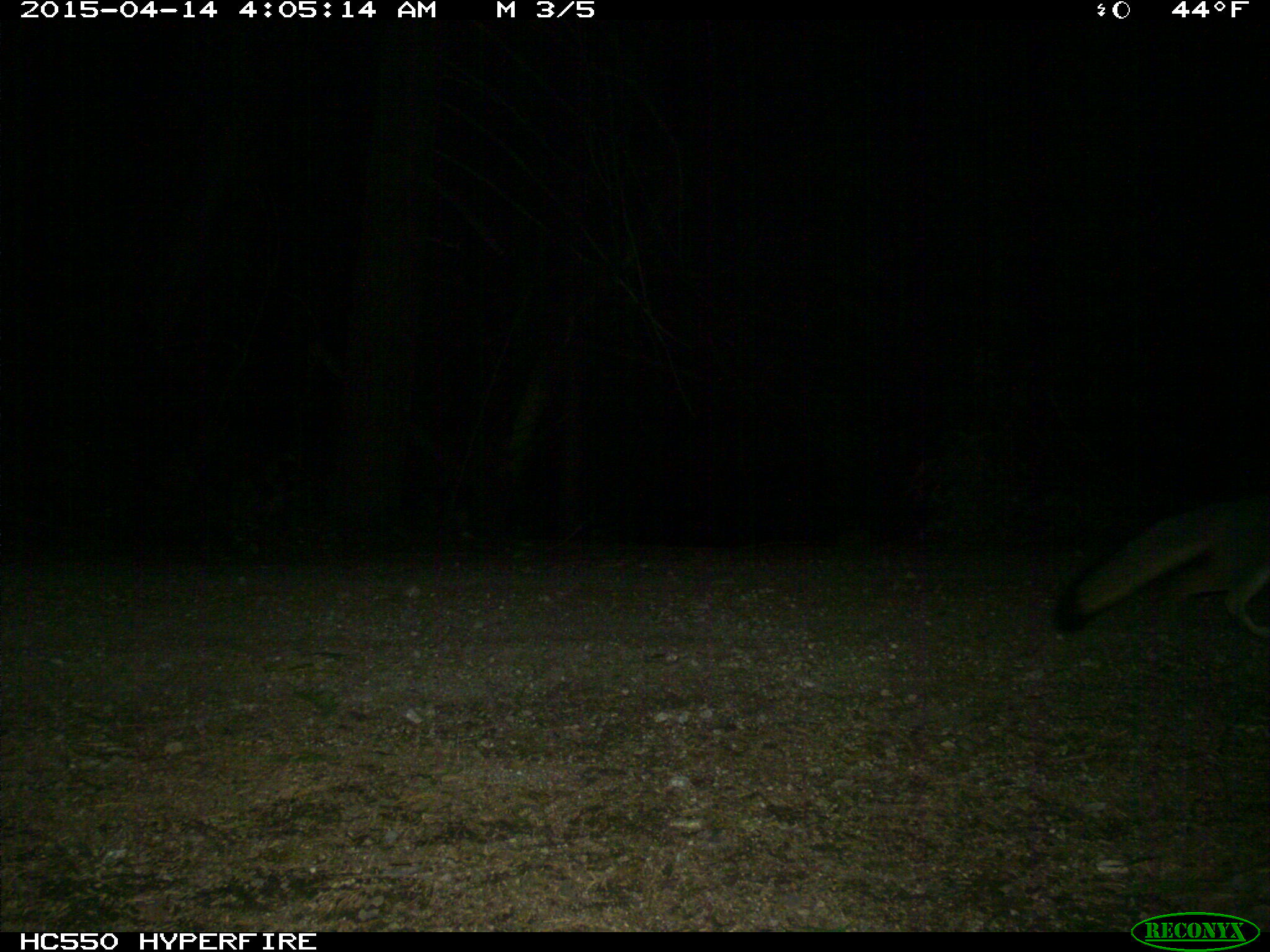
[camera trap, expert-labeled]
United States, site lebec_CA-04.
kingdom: Animalia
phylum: Chordata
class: Mammalia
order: Carnivora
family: Canidae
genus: Urocyon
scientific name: Urocyon cinereoargenteus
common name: gray fox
Urocyon cinereoargenteus (gray fox).